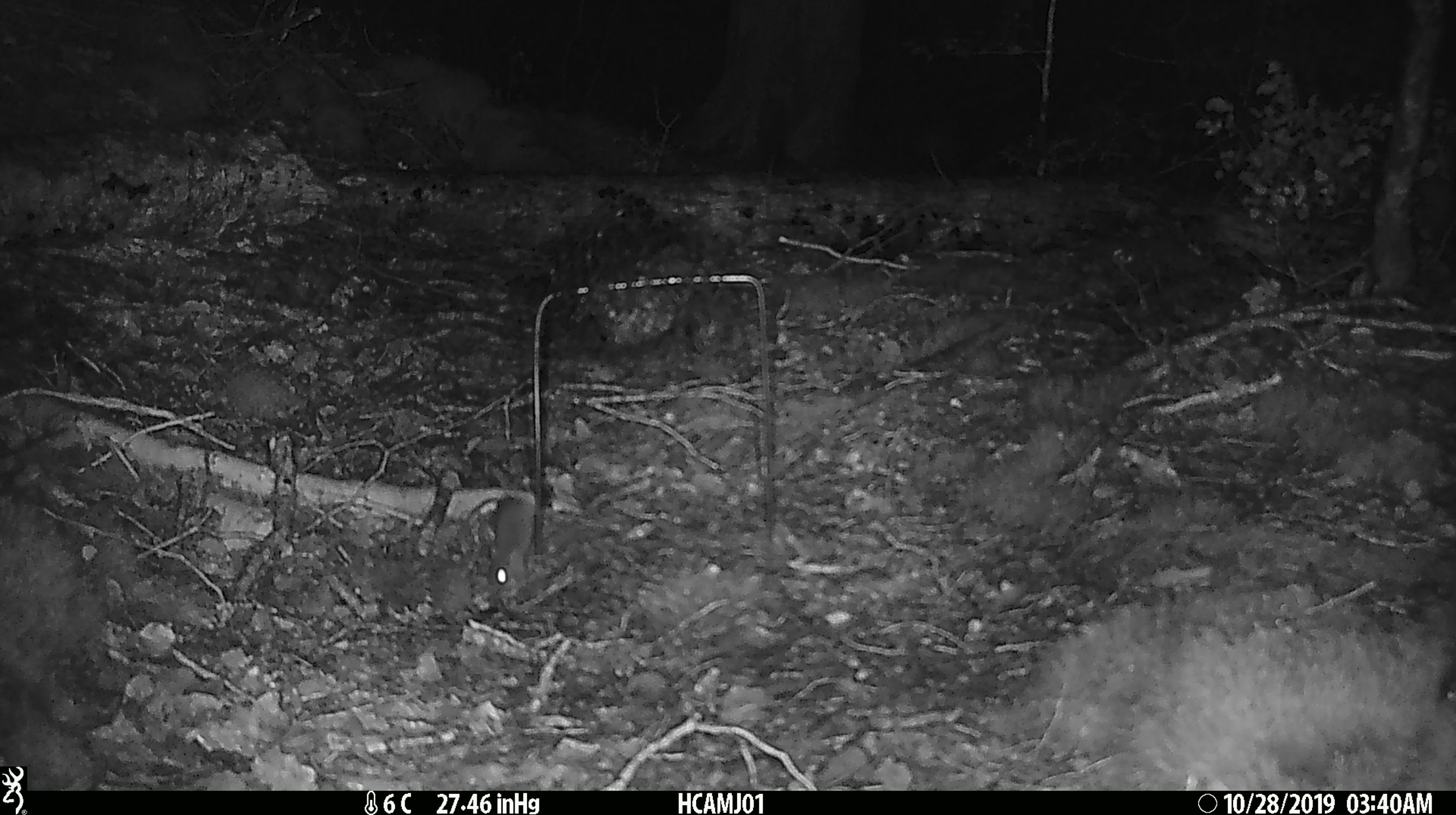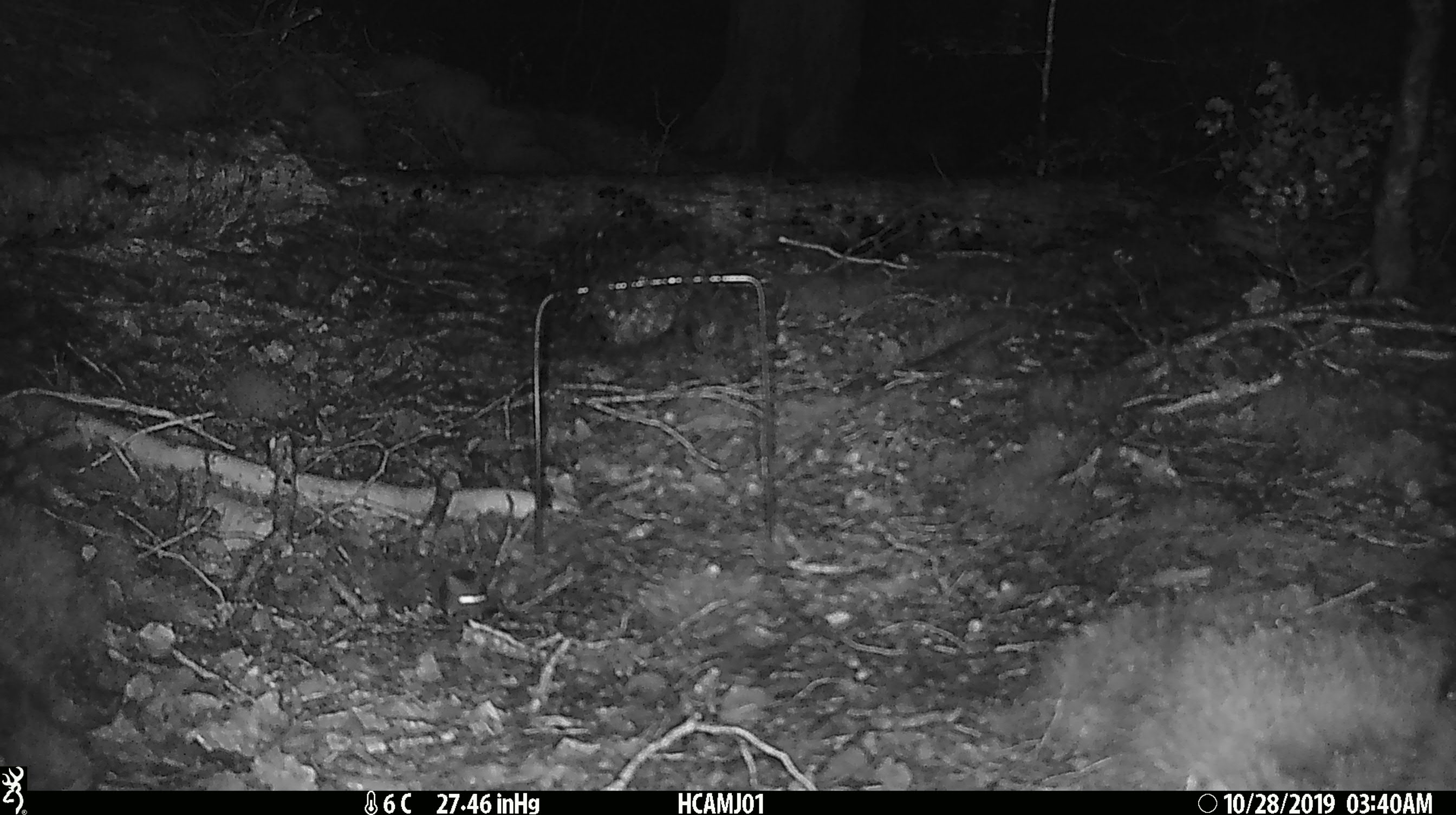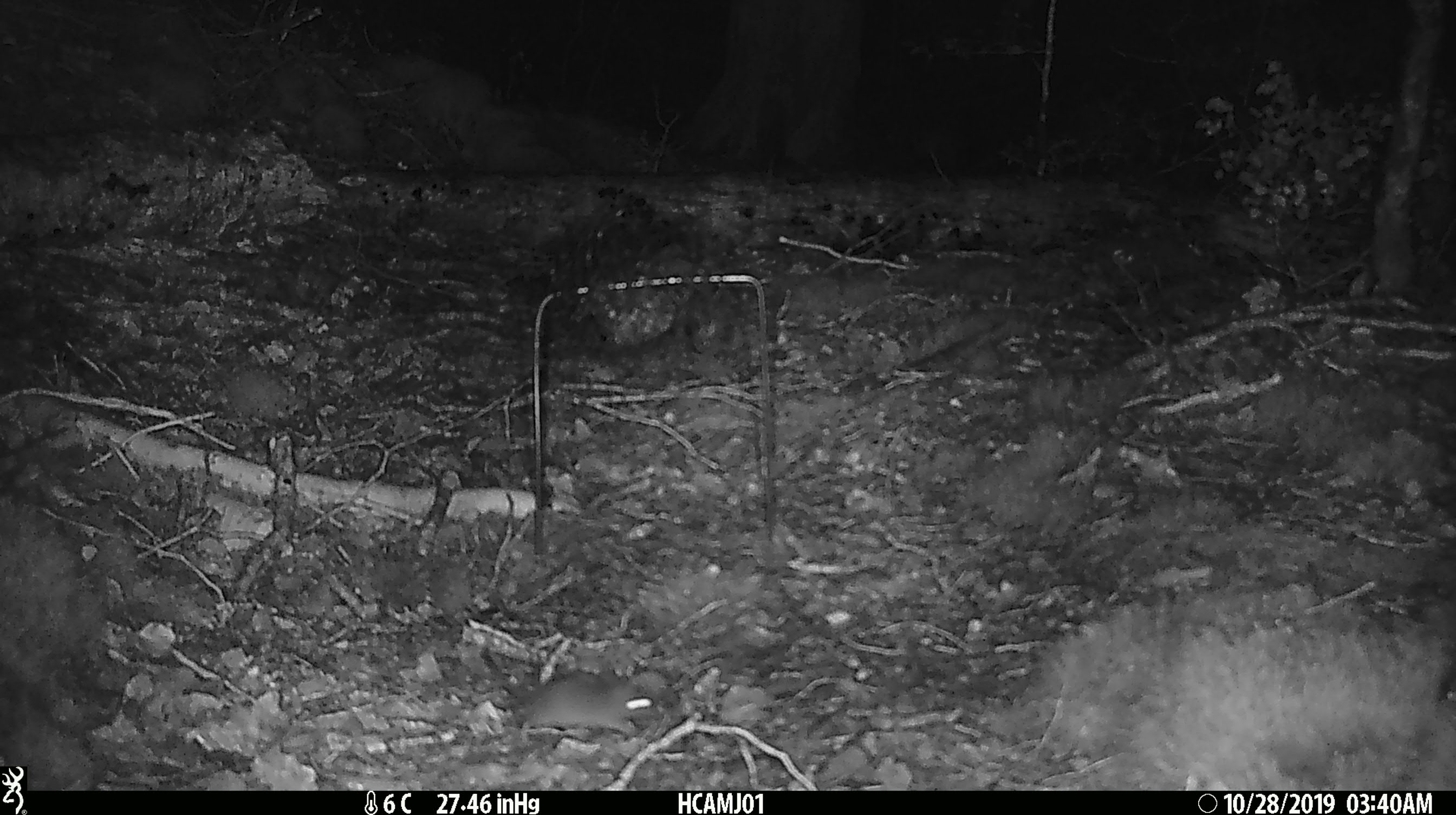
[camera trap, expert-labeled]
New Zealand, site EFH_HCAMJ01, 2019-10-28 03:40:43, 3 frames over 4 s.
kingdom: Animalia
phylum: Chordata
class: Mammalia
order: Rodentia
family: Muridae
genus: Mus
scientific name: Mus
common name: mouse